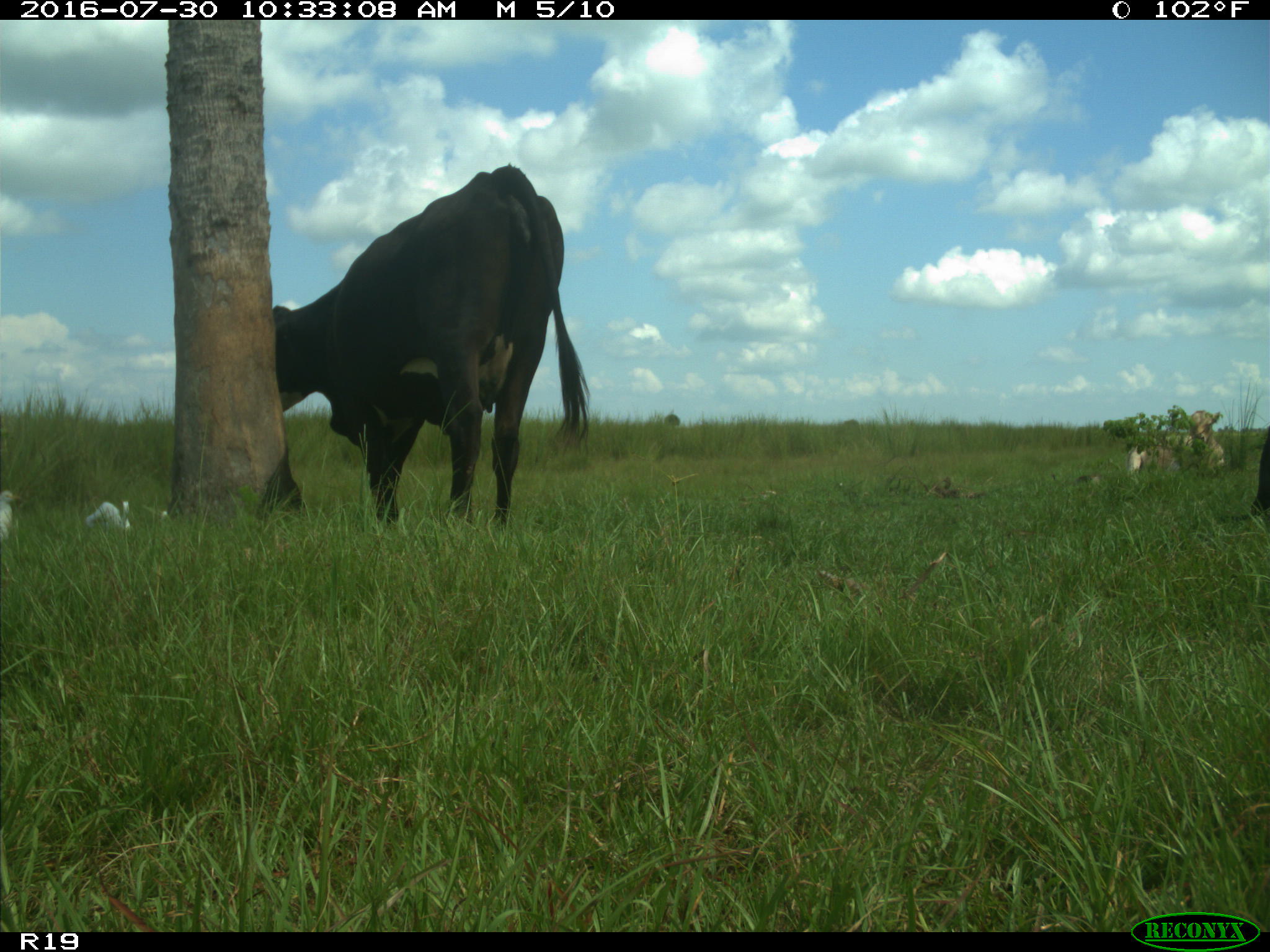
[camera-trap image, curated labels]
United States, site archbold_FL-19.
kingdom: Animalia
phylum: Chordata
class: Mammalia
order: Artiodactyla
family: Bovidae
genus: Bos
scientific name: Bos taurus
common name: domestic cow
Bos taurus (domestic cow).